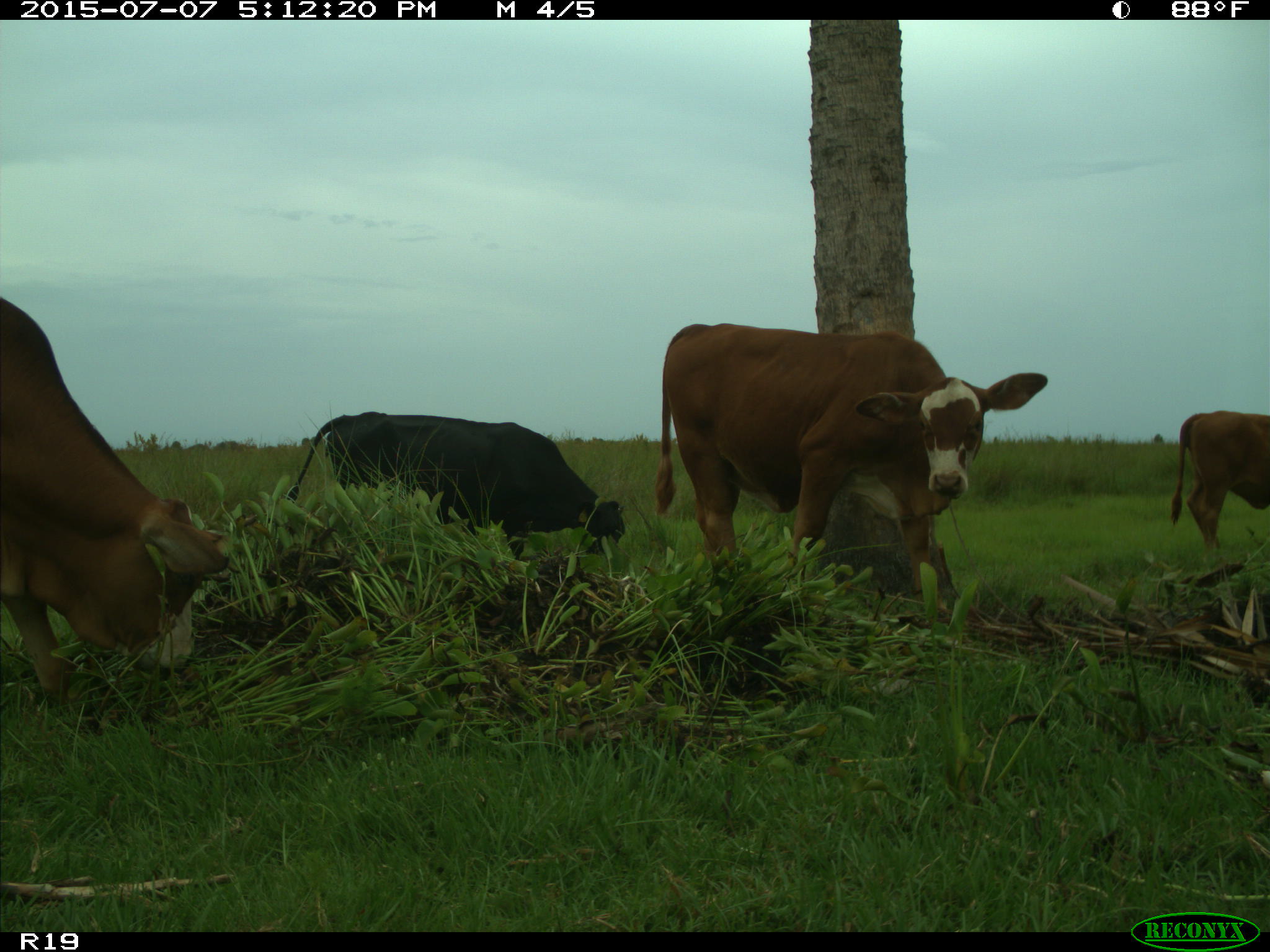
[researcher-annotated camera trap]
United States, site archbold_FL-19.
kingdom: Animalia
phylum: Chordata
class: Mammalia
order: Artiodactyla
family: Bovidae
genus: Bos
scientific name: Bos taurus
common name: domestic cow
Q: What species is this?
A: Bos taurus (domestic cow).